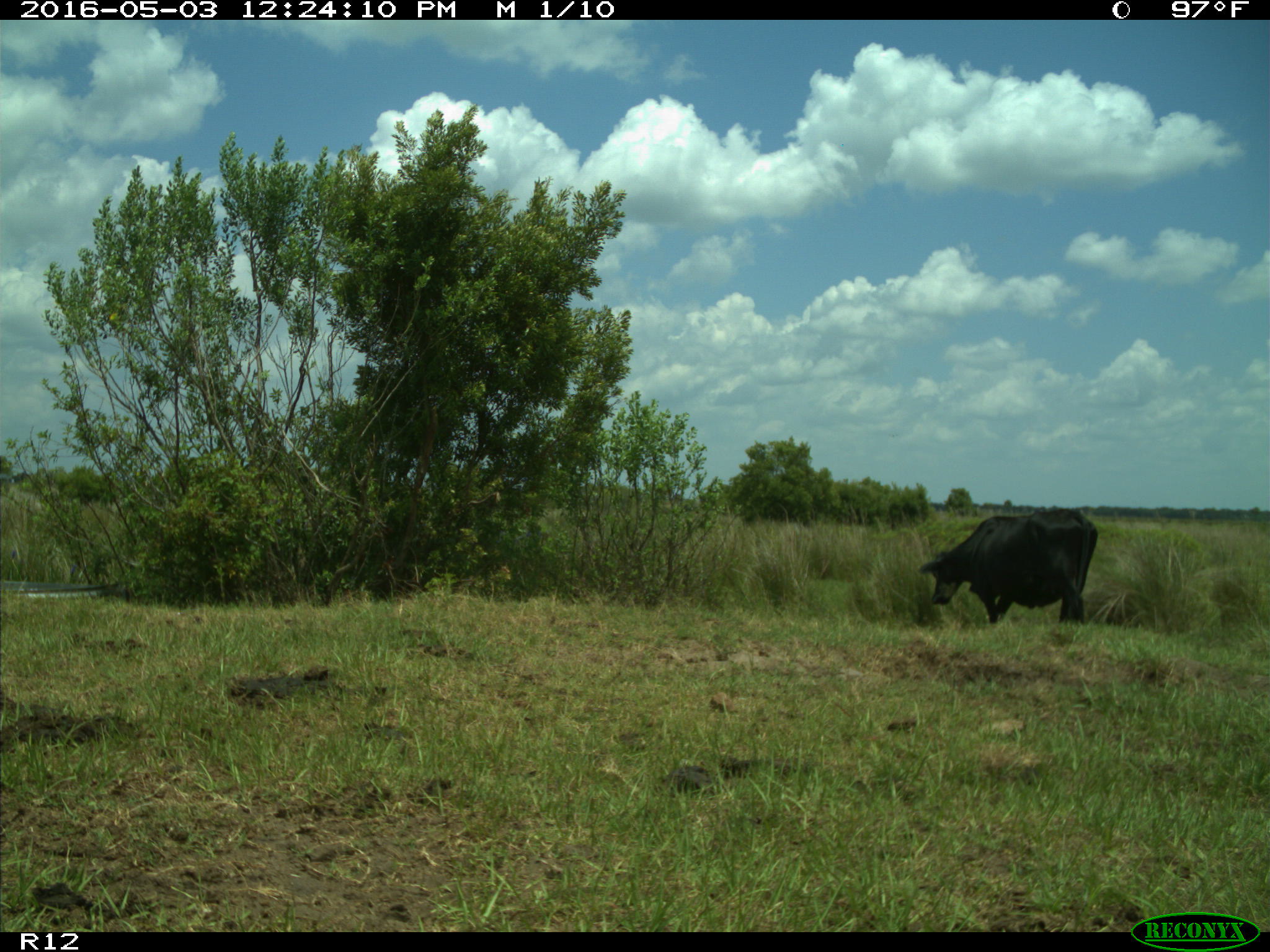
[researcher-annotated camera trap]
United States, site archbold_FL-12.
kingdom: Animalia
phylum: Chordata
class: Mammalia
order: Artiodactyla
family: Bovidae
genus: Bos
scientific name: Bos taurus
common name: domestic cow